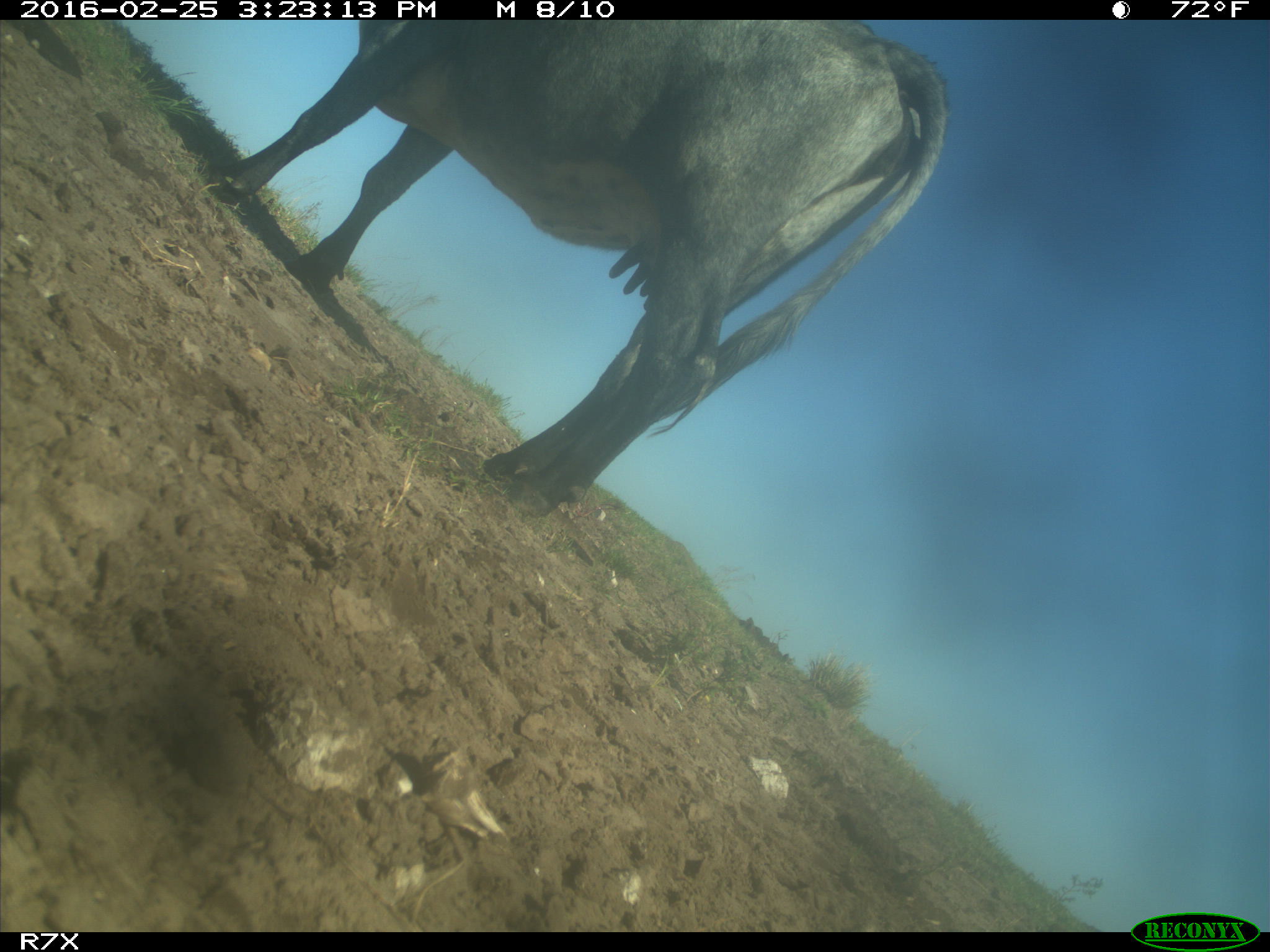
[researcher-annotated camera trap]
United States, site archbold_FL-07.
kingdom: Animalia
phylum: Chordata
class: Mammalia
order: Artiodactyla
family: Bovidae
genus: Bos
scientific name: Bos taurus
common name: domestic cow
Bos taurus (domestic cow).